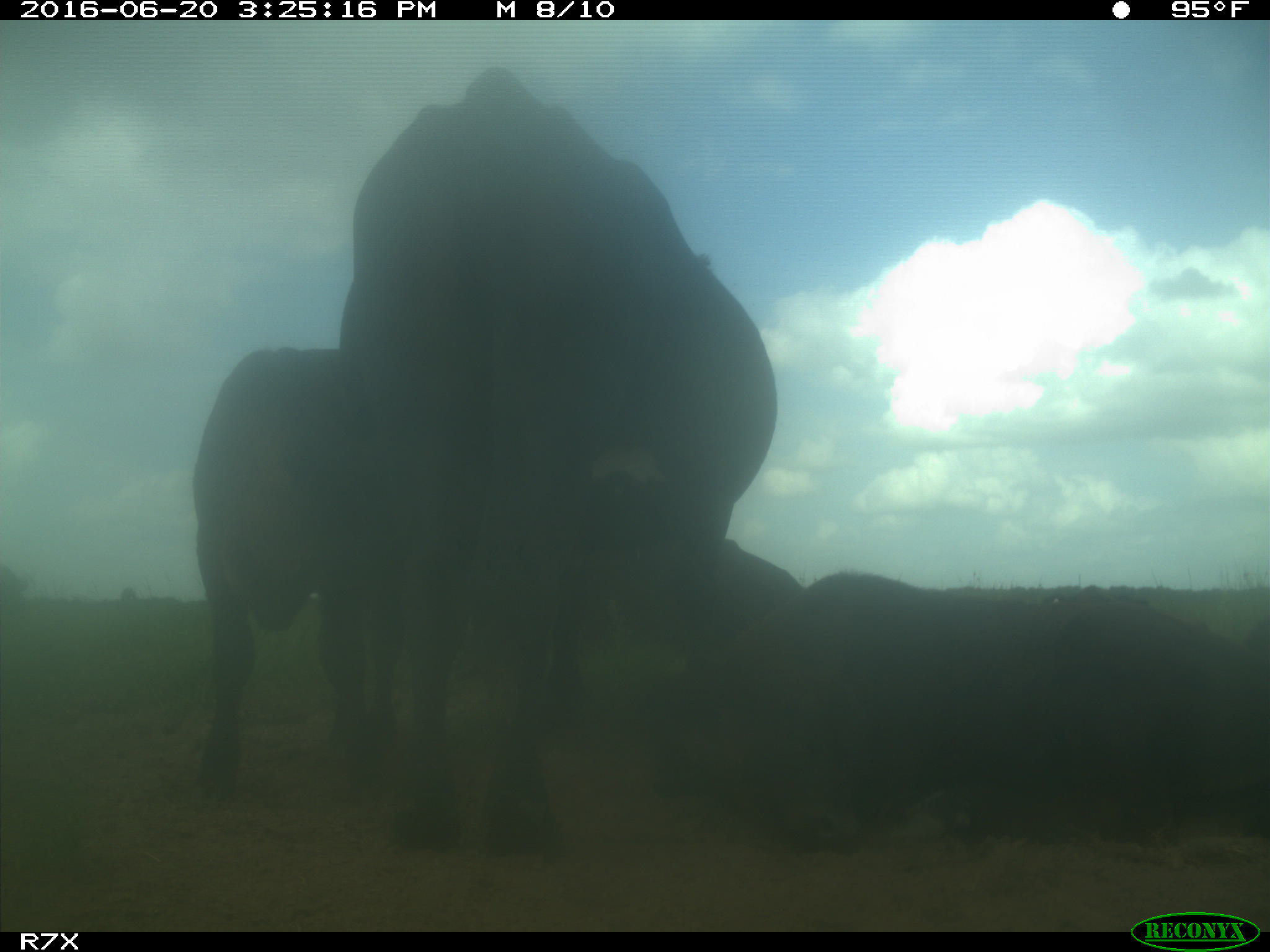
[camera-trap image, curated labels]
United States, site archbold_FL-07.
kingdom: Animalia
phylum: Chordata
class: Mammalia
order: Artiodactyla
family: Bovidae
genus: Bos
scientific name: Bos taurus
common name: domestic cow